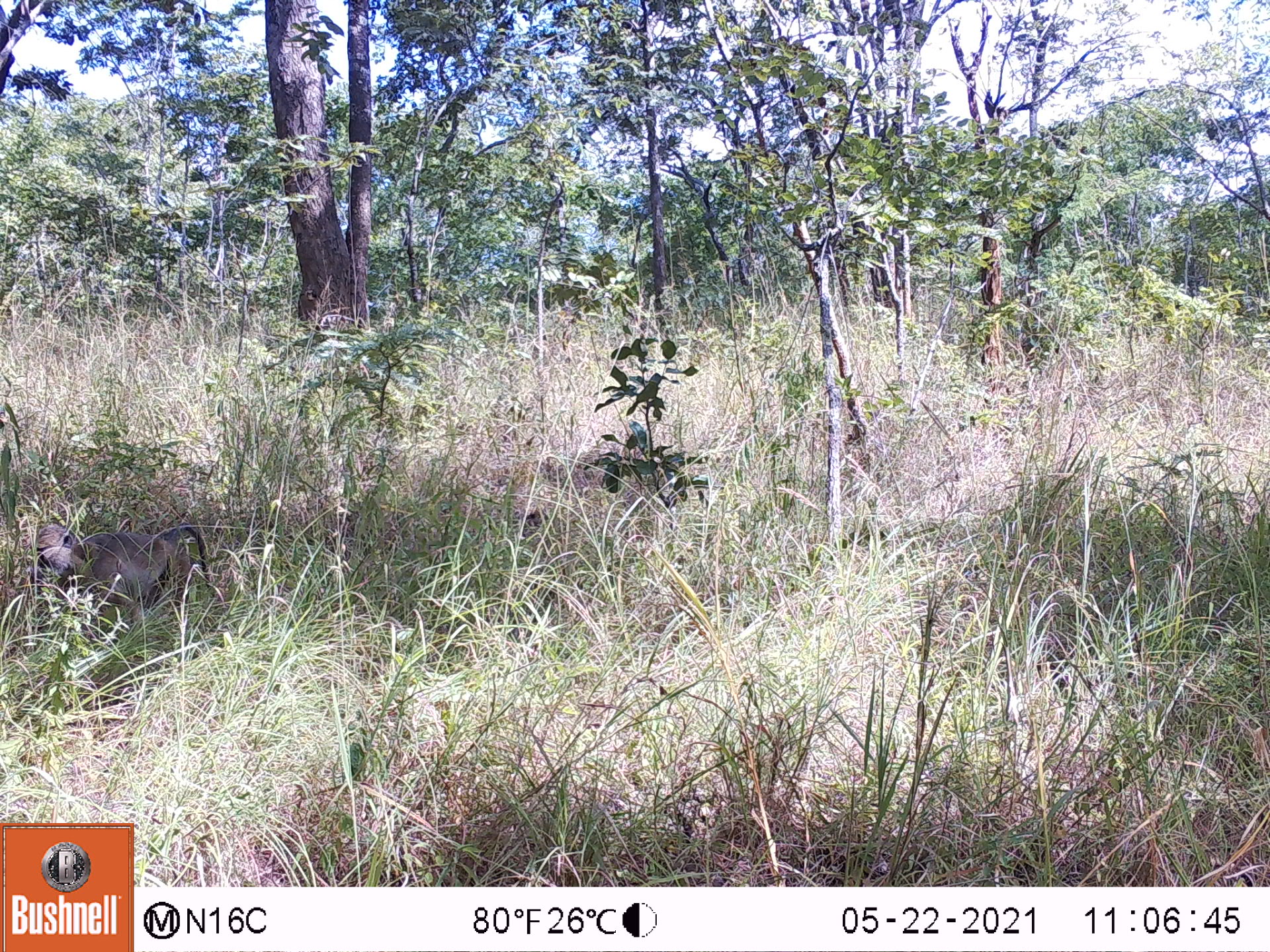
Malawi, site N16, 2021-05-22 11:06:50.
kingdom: Animalia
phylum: Chordata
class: Mammalia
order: Primates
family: Cercopithecidae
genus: Papio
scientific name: Papio cynocephalus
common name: yellow baboon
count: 1